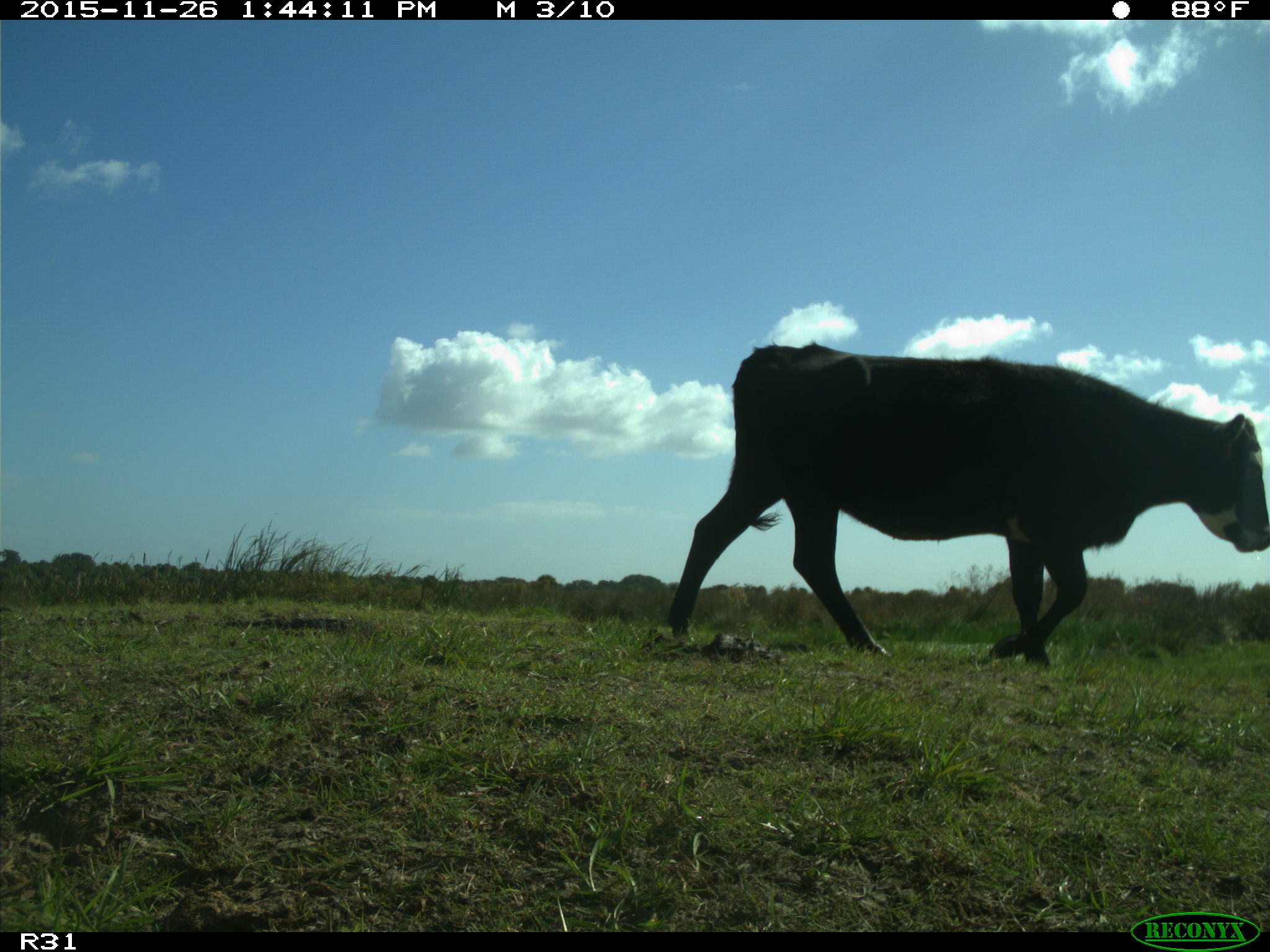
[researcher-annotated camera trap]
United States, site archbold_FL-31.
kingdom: Animalia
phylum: Chordata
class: Mammalia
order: Artiodactyla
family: Bovidae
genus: Bos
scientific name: Bos taurus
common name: domestic cow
Bos taurus (domestic cow).